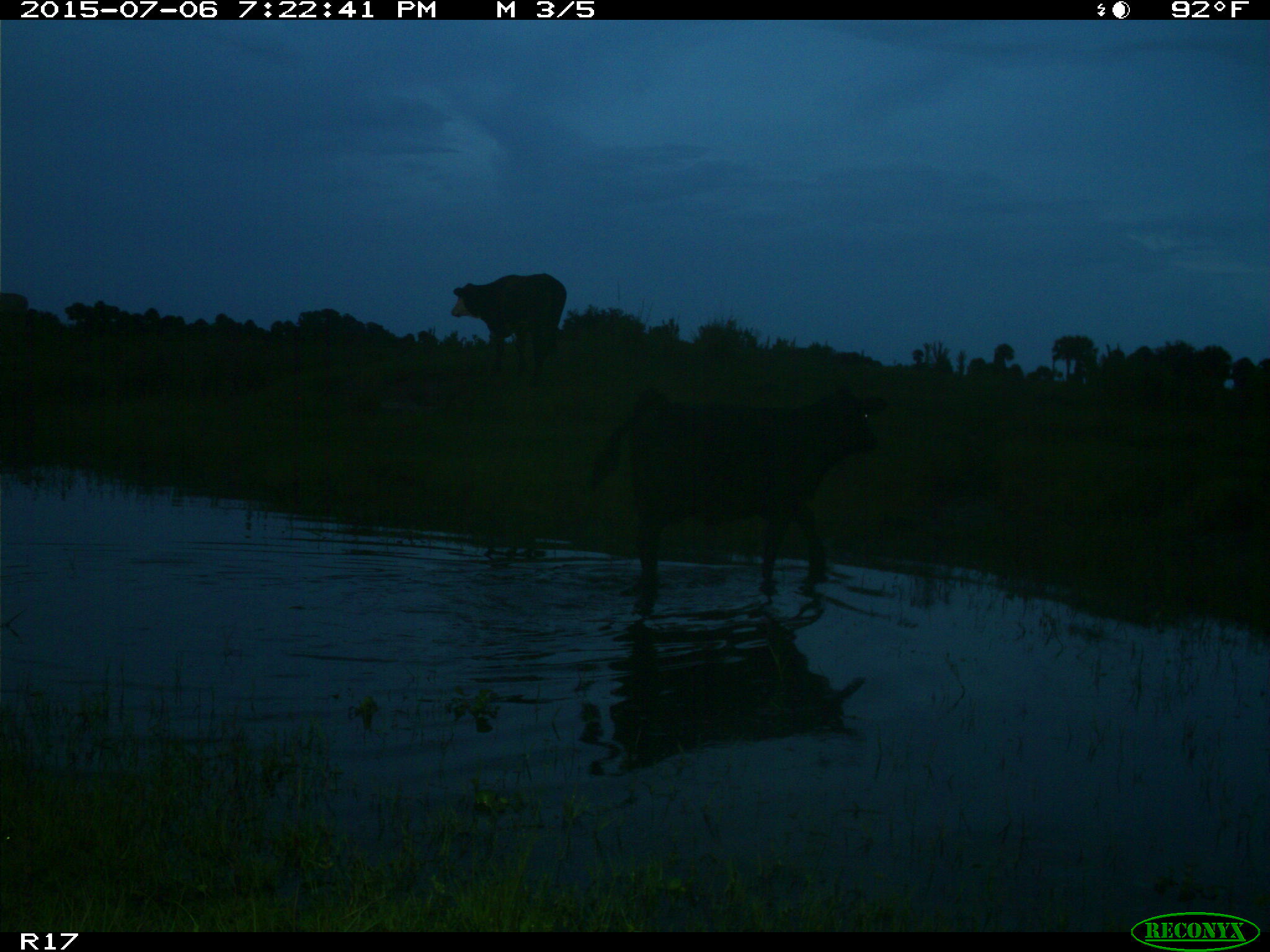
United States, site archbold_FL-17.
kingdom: Animalia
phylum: Chordata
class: Mammalia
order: Artiodactyla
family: Bovidae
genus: Bos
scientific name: Bos taurus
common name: domestic cow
Bos taurus (domestic cow).